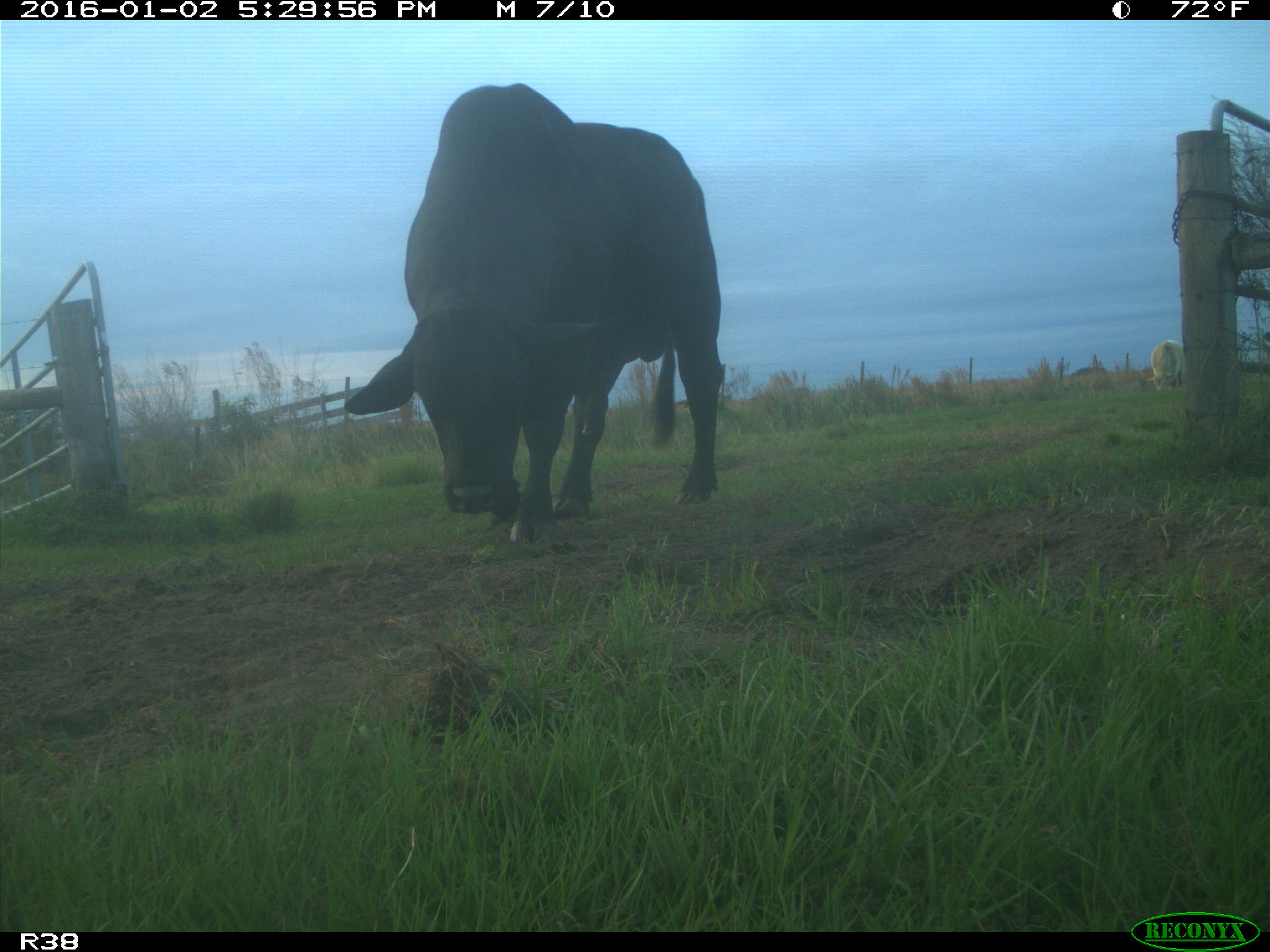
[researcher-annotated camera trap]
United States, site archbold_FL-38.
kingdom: Animalia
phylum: Chordata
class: Mammalia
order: Artiodactyla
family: Bovidae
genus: Bos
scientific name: Bos taurus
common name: domestic cow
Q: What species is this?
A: Bos taurus (domestic cow).